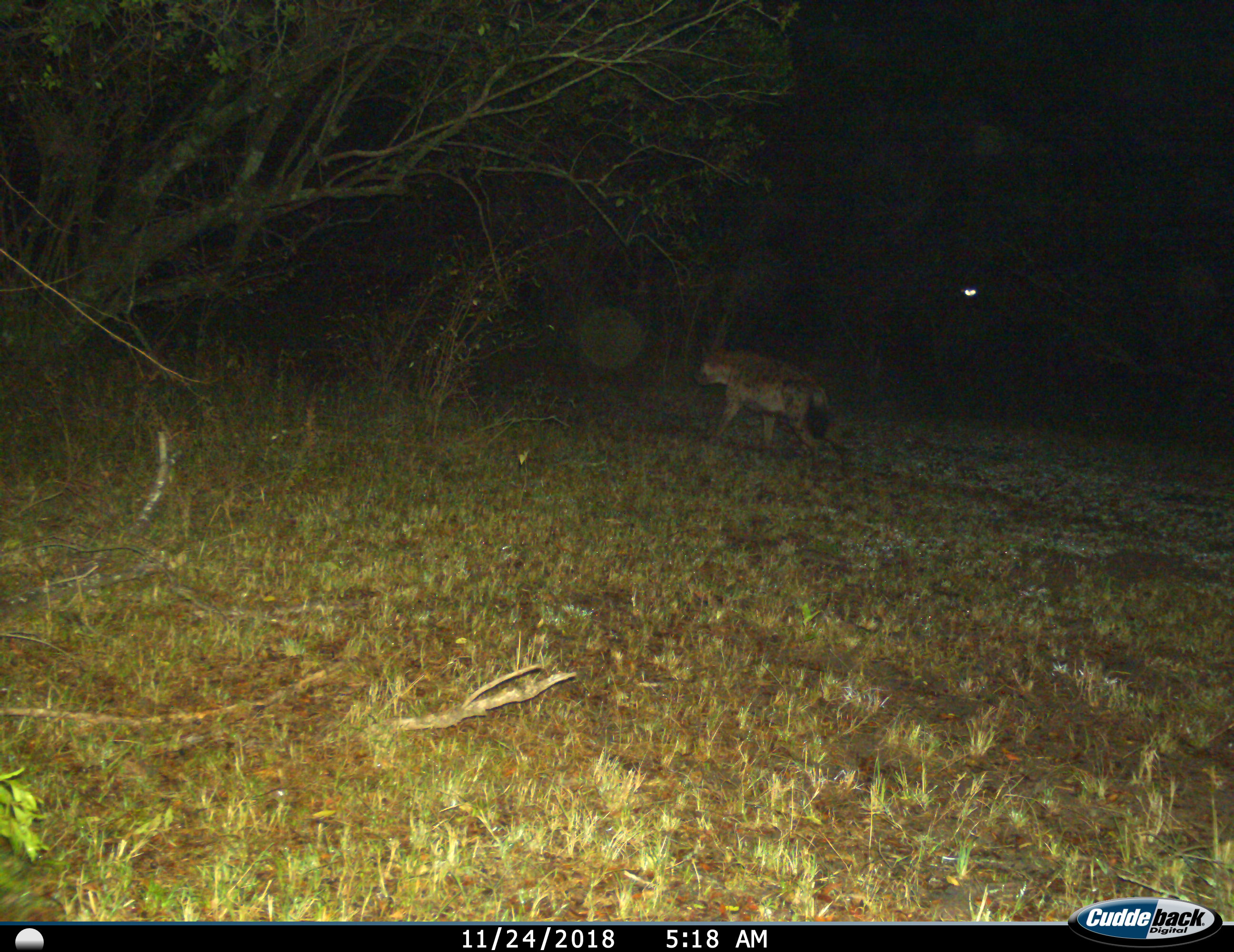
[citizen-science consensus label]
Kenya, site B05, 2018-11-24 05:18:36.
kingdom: Animalia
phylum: Chordata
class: Mammalia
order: Carnivora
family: Hyaenidae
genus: Crocuta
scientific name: Crocuta crocuta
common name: spotted hyena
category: hyenaspotted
Hyenaspotted (spotted hyena) (Crocuta crocuta), count 1. Behavior (volunteer vote fractions): standing 10%, resting 0%, moving 90%, interacting 0%. Young present (vote fraction): 0%. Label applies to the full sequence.